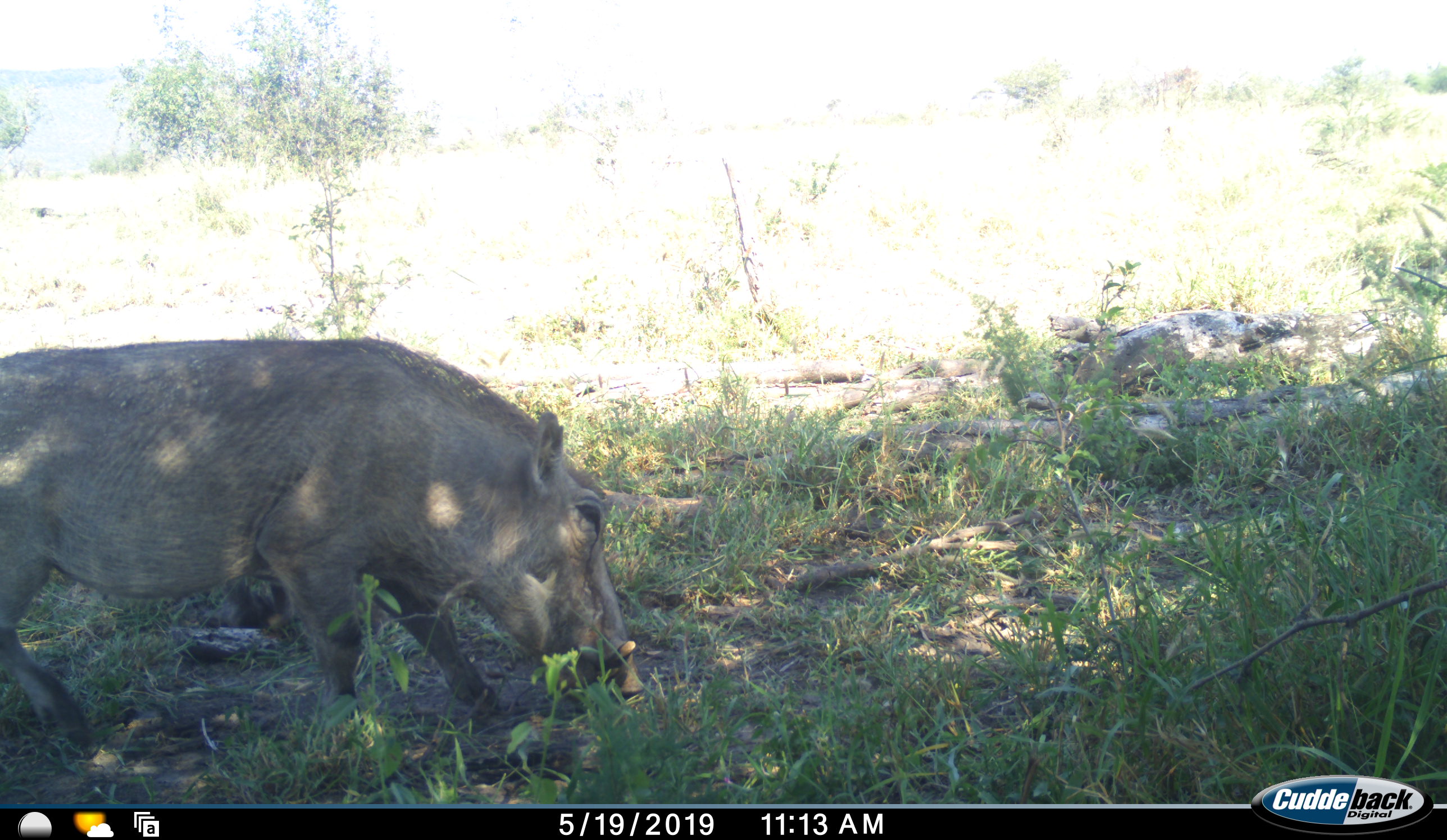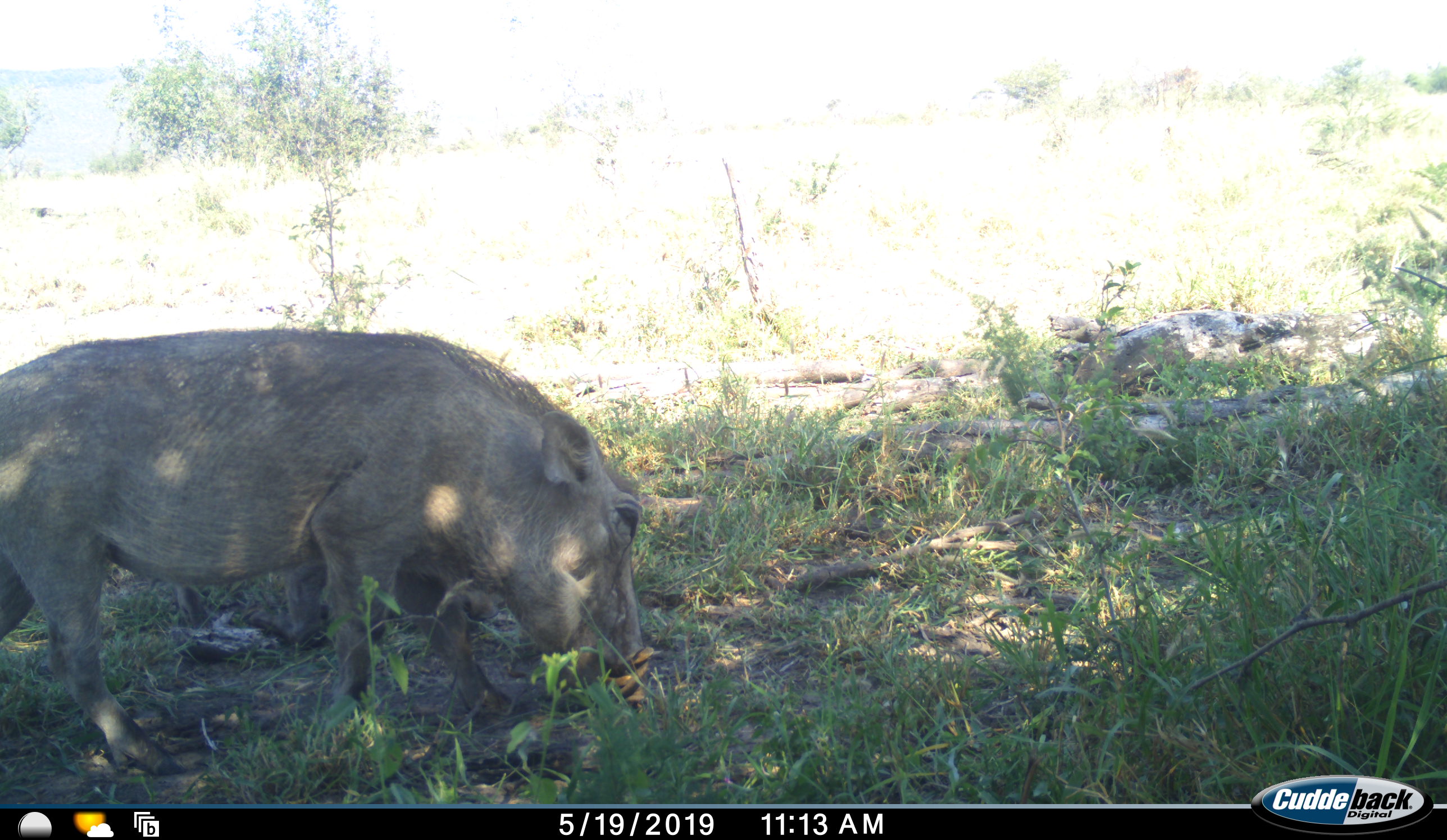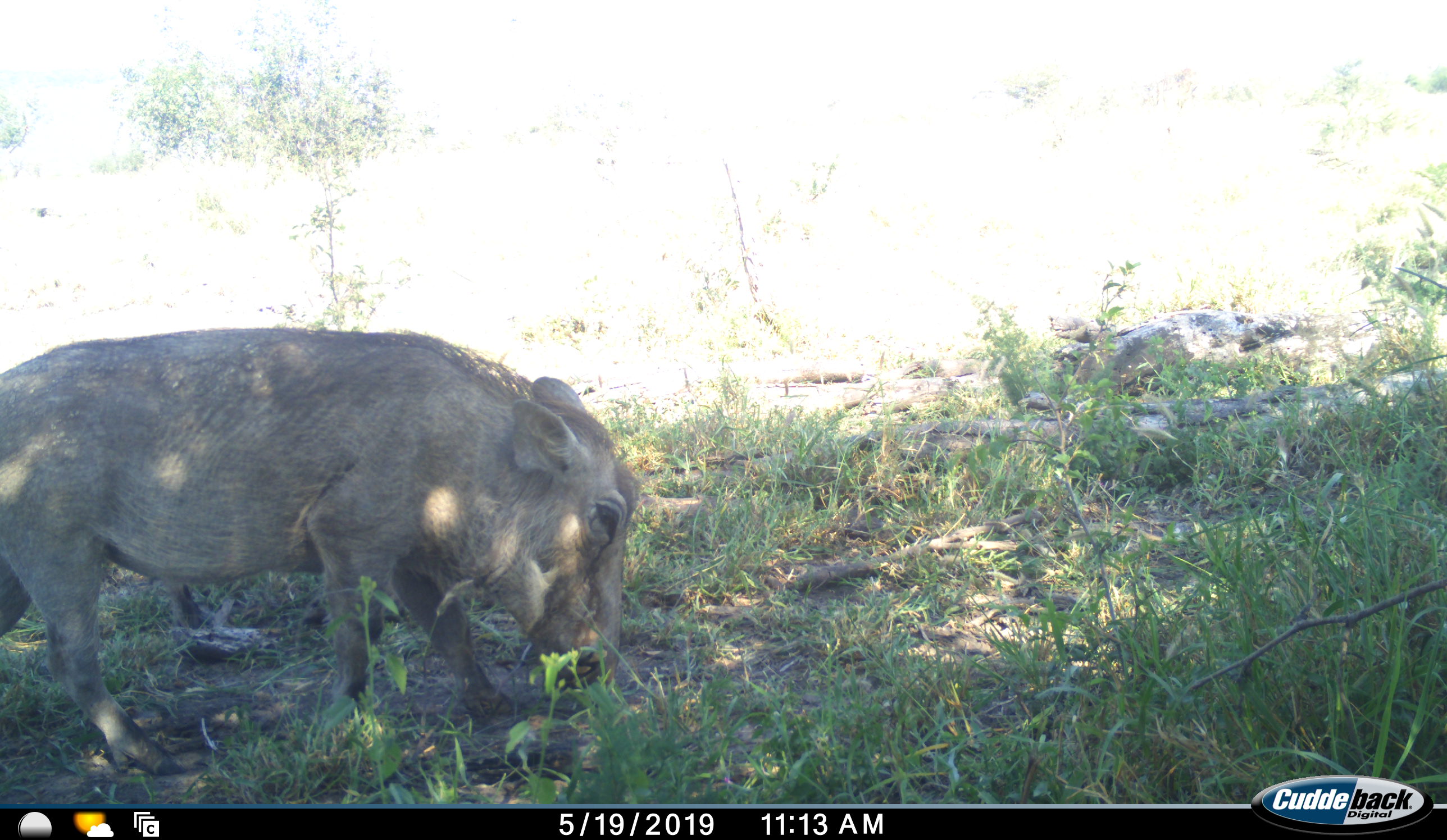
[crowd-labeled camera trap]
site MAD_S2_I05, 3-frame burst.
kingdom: Animalia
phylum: Chordata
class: Mammalia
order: Artiodactyla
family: Suidae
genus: Phacochoerus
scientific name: Phacochoerus africanus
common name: warthog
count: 1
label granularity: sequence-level